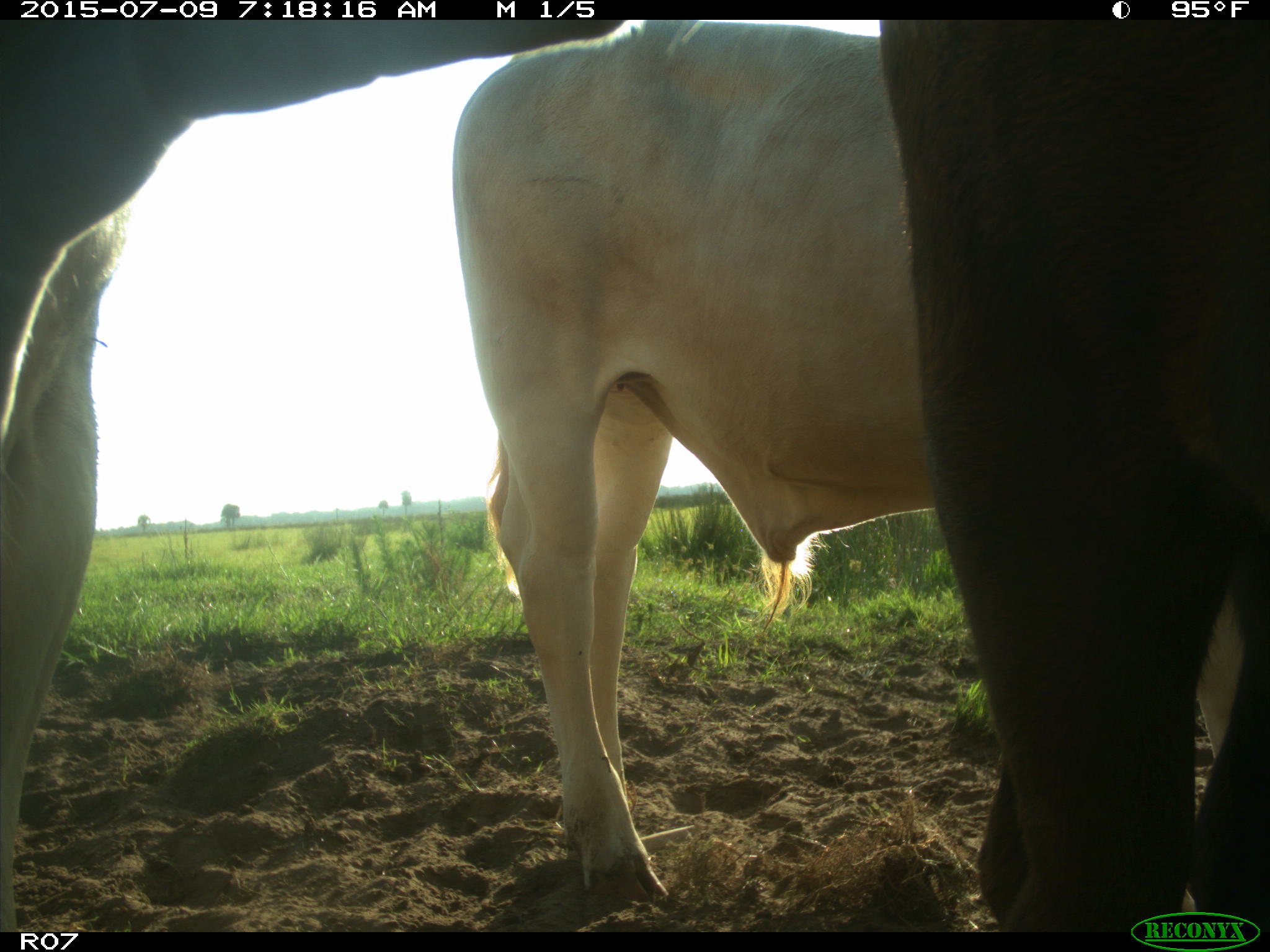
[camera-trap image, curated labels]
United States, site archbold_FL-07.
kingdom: Animalia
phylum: Chordata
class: Mammalia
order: Artiodactyla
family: Bovidae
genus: Bos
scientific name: Bos taurus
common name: domestic cow